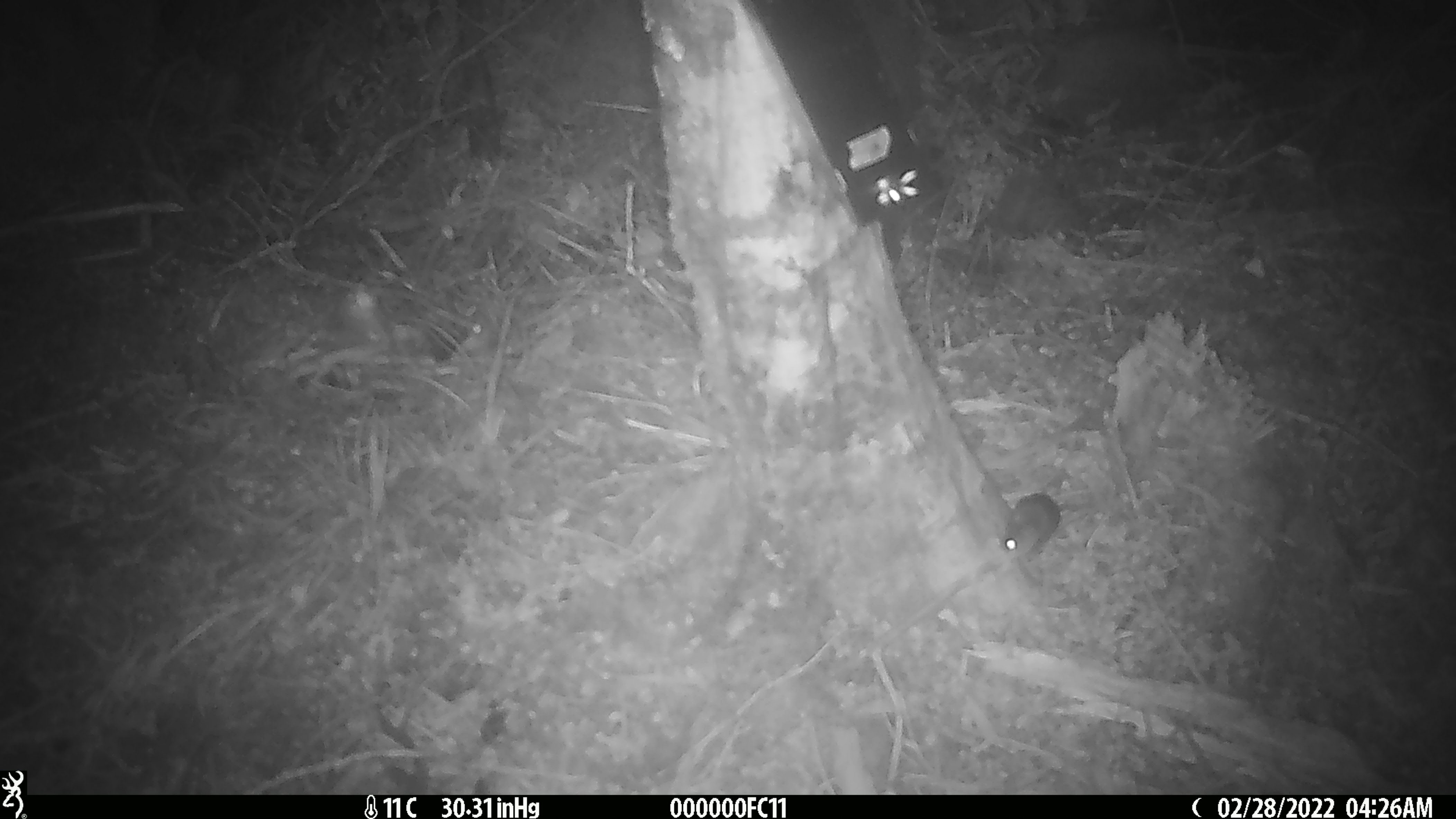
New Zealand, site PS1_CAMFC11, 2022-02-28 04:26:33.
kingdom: Animalia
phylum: Chordata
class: Mammalia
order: Rodentia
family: Muridae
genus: Mus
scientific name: Mus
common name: mouse